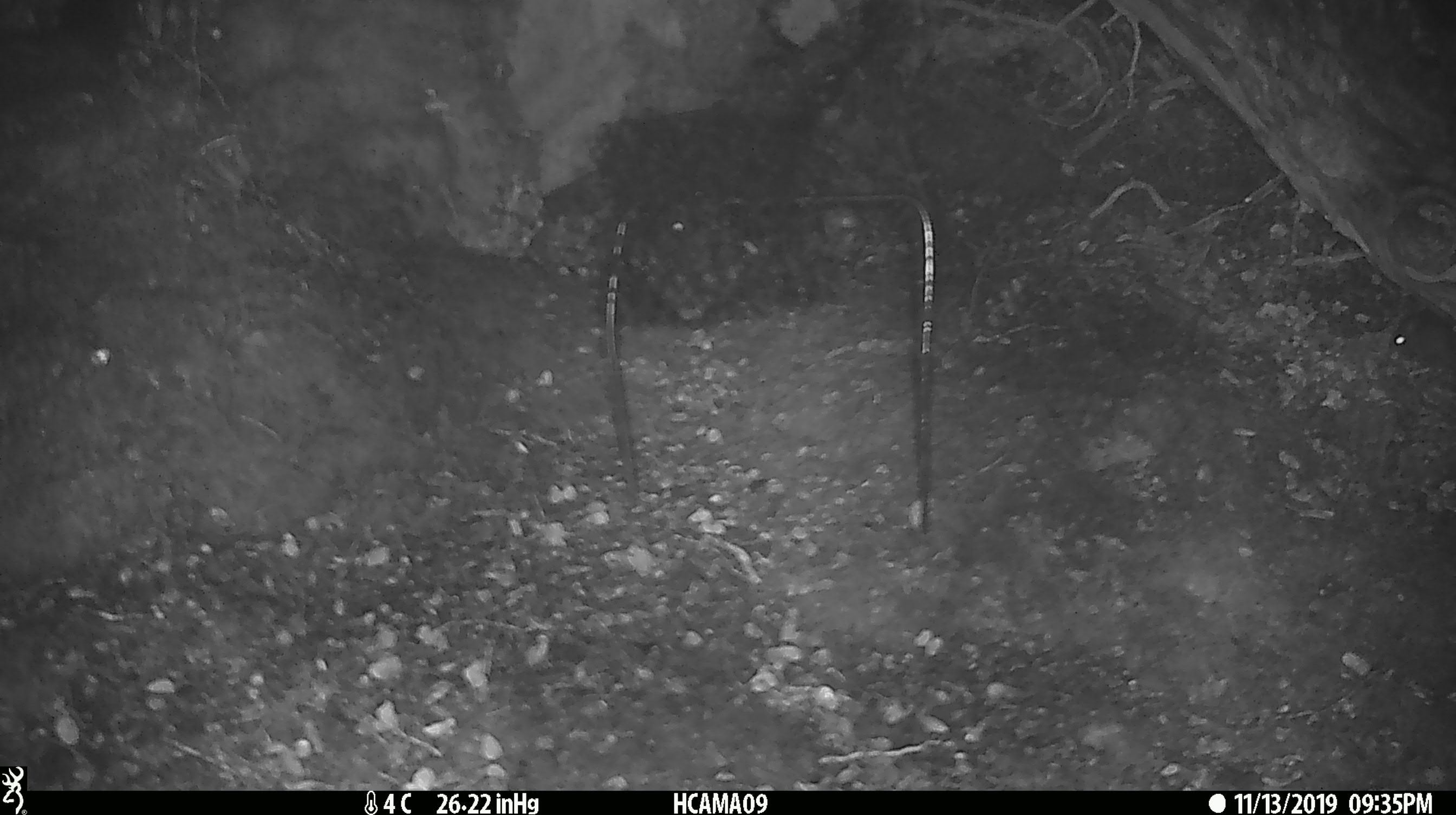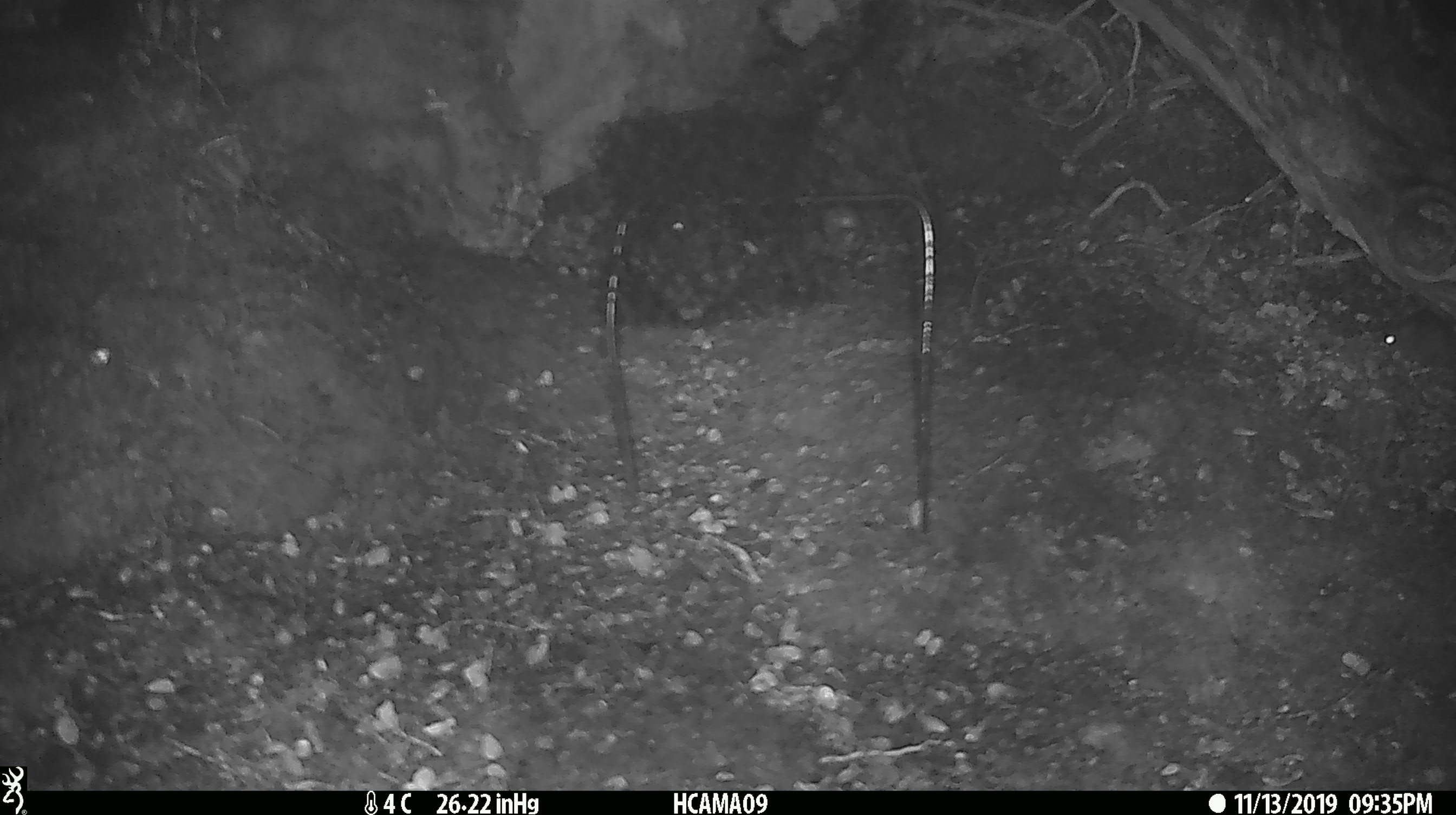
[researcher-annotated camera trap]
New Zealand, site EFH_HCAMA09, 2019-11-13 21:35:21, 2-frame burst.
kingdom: Animalia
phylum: Chordata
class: Mammalia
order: Rodentia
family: Muridae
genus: Mus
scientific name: Mus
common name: mouse